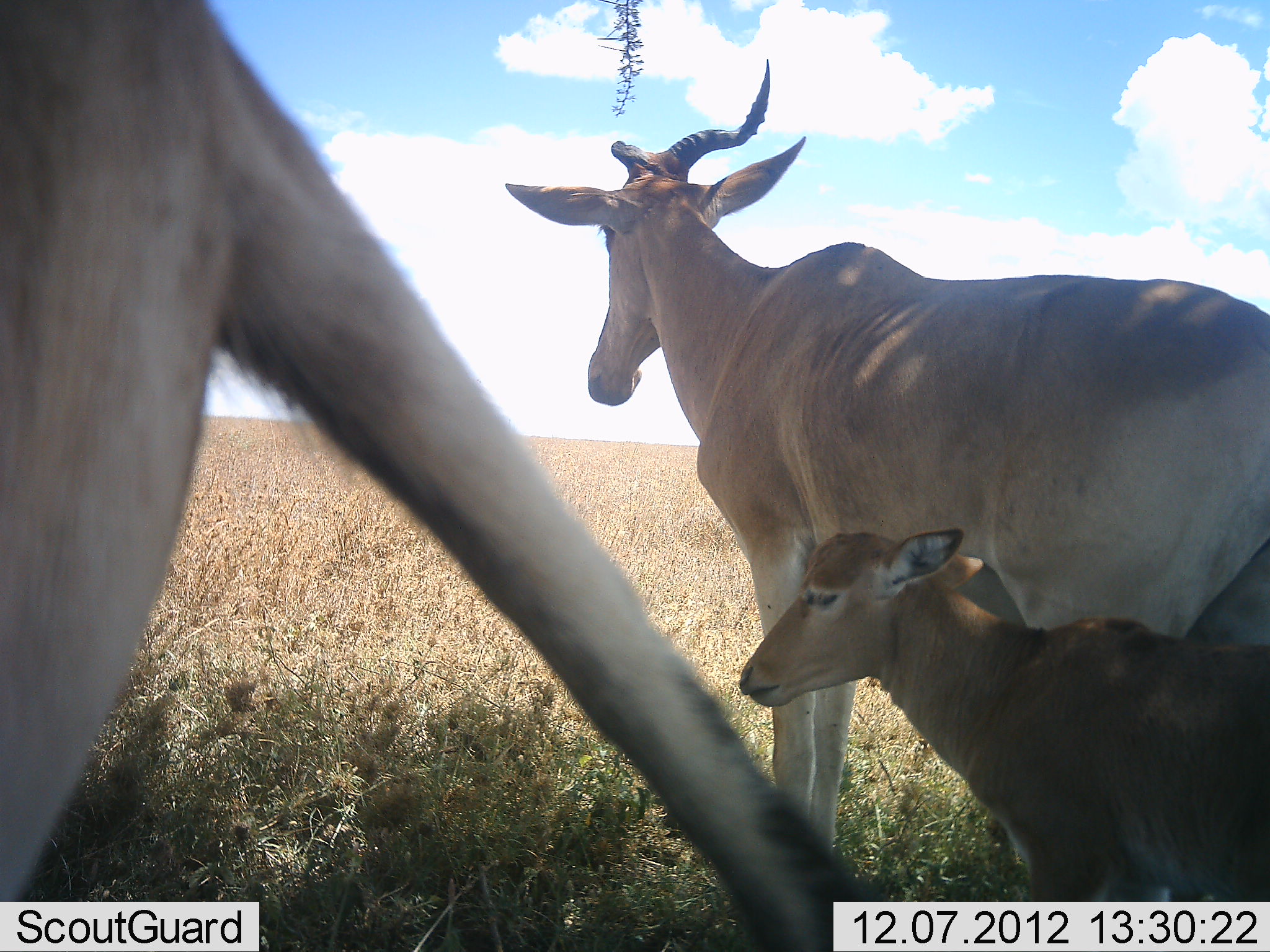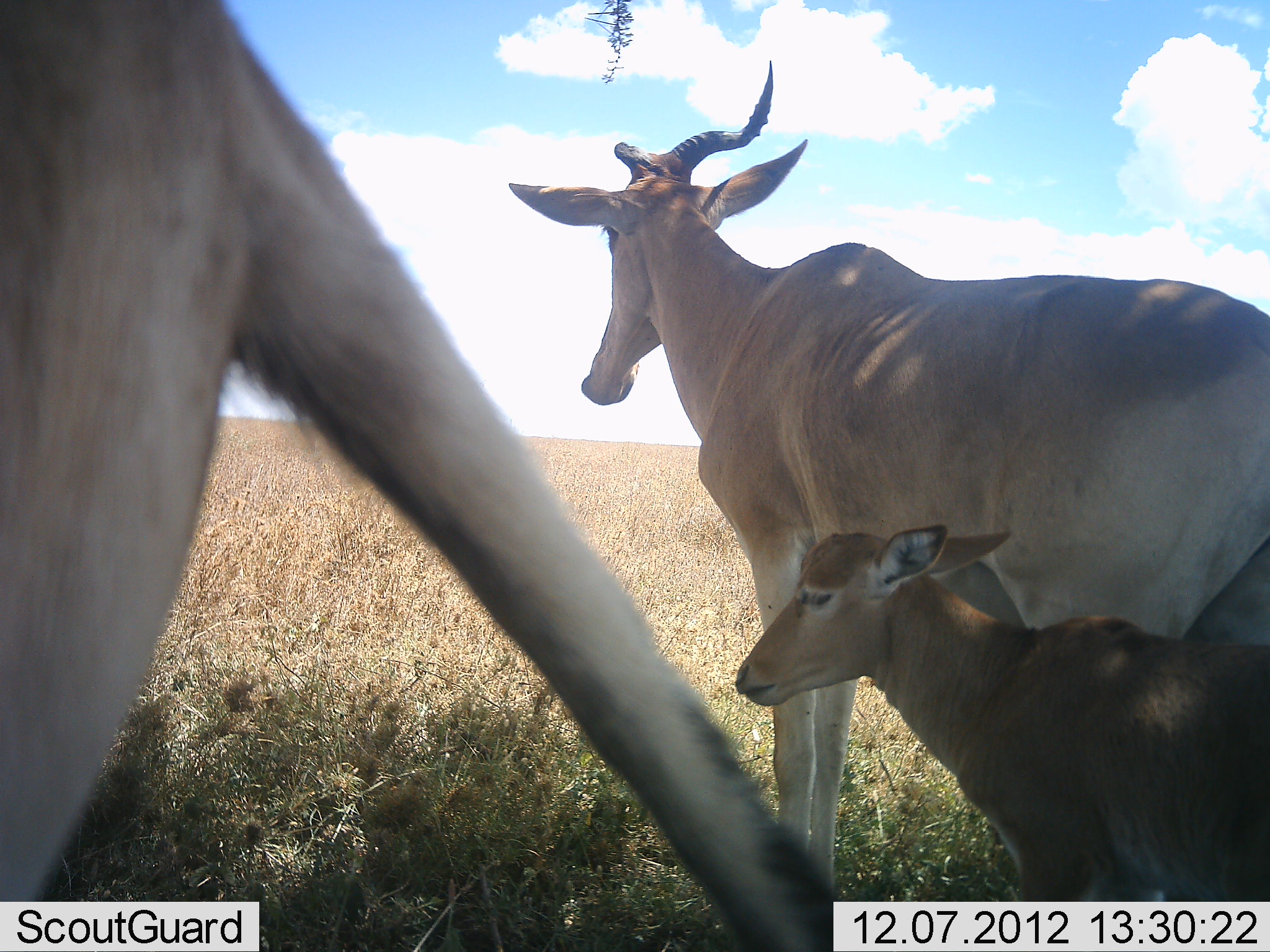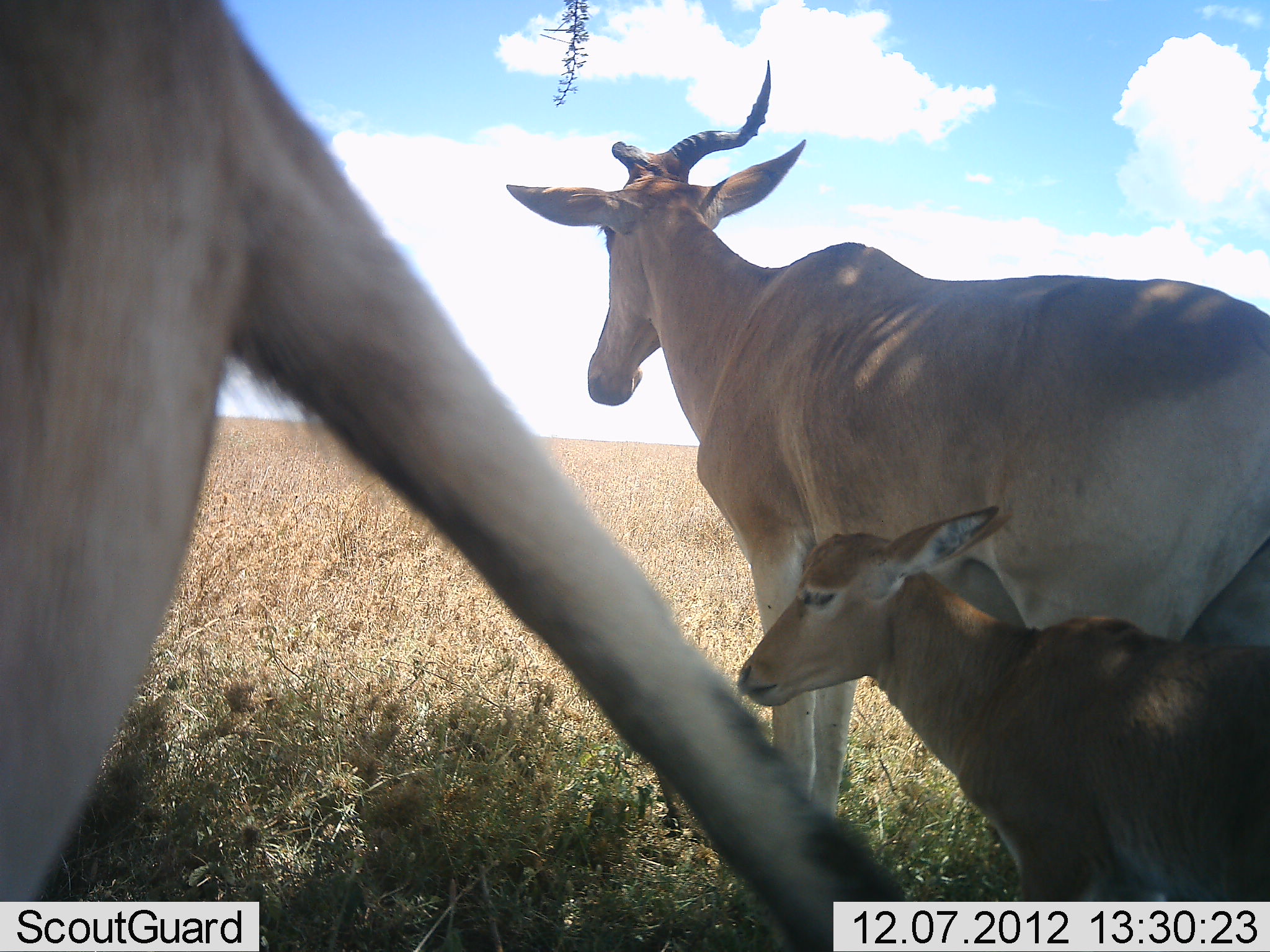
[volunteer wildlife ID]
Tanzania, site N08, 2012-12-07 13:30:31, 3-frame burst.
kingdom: Animalia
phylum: Chordata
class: Mammalia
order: Artiodactyla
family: Bovidae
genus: Alcelaphus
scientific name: Alcelaphus buselaphus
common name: hartebeest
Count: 3.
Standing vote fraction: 100%.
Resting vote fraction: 10%.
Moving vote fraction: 0%.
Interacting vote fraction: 0%.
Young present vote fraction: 90%.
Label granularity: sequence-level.